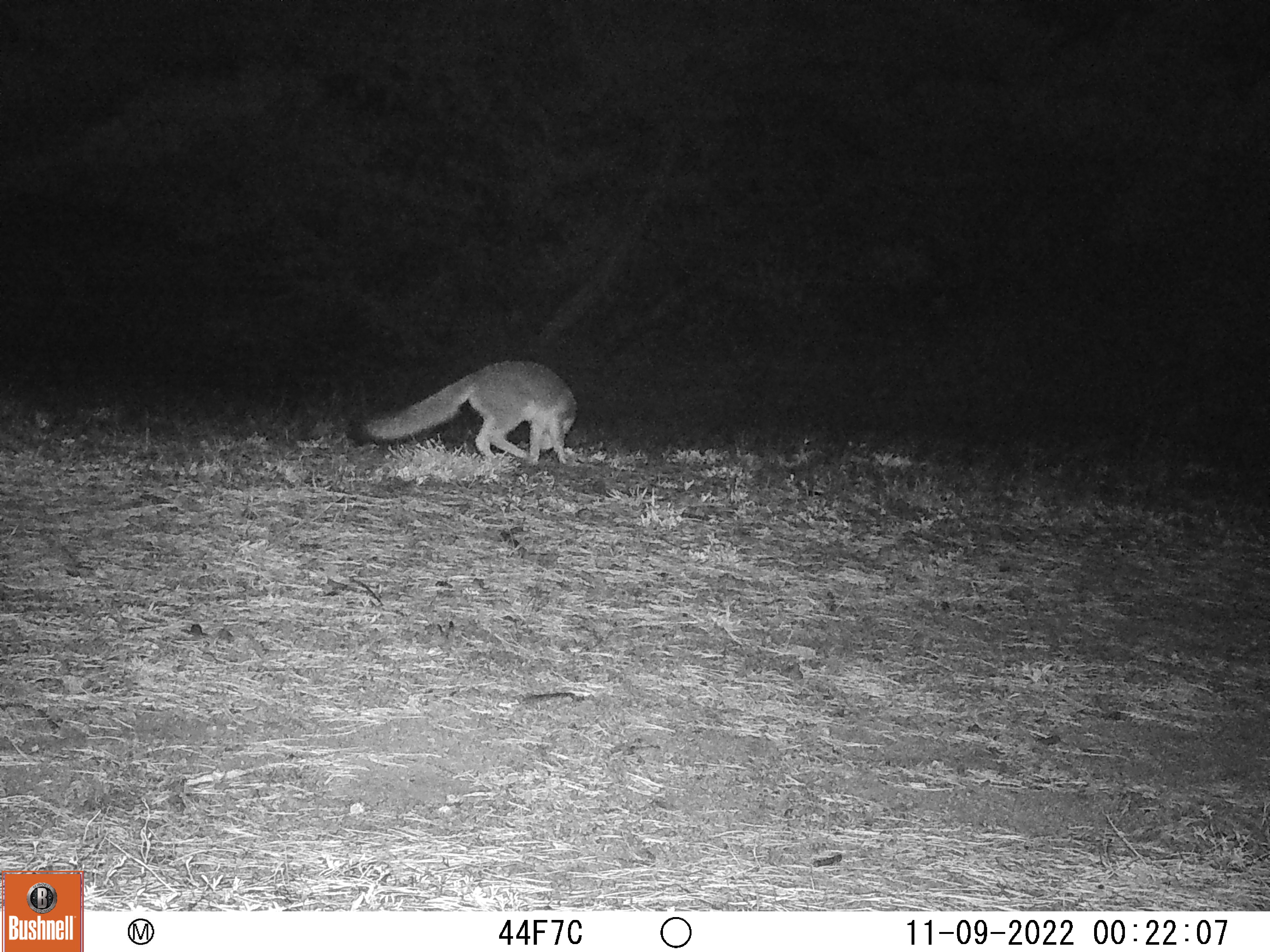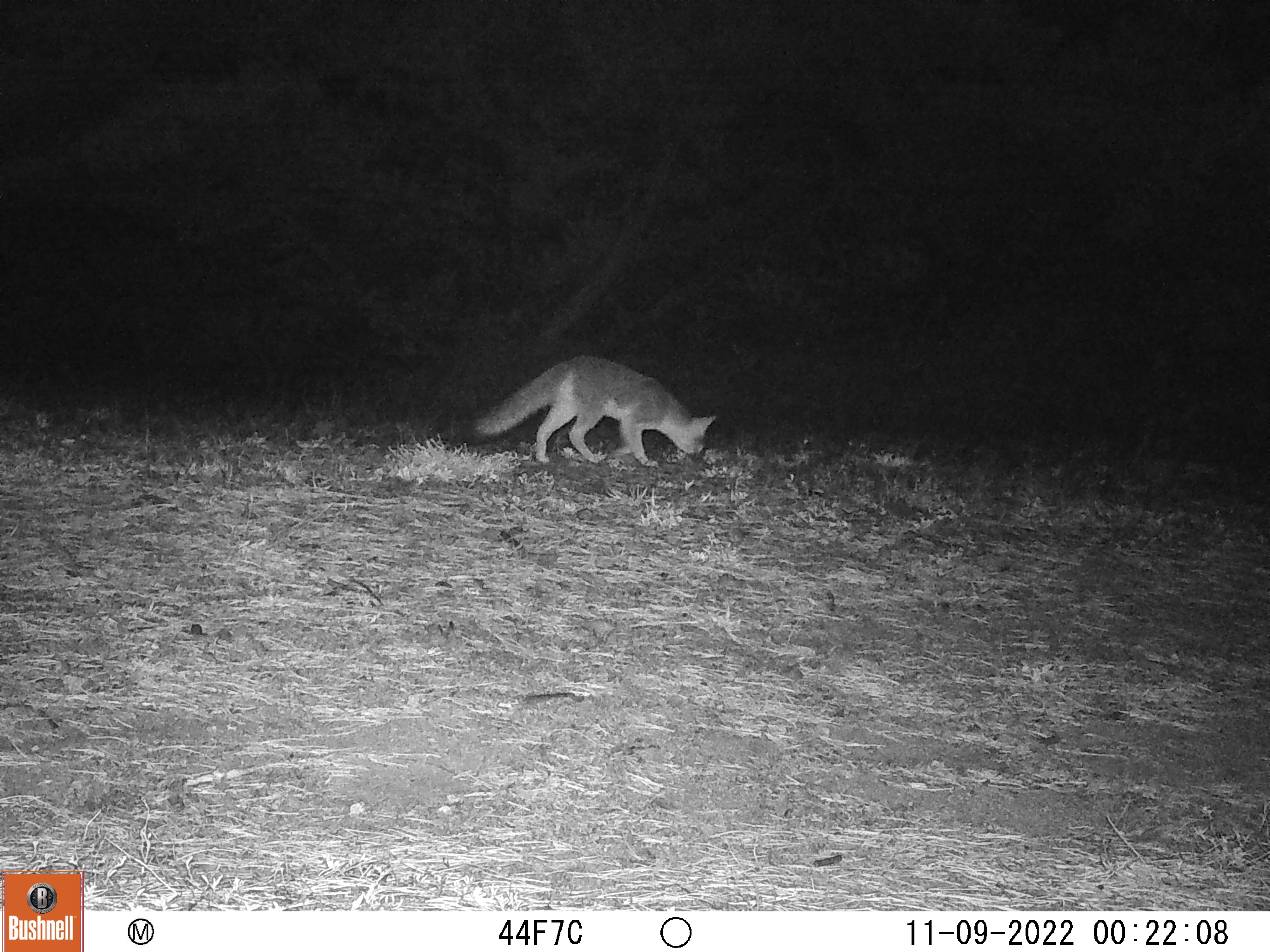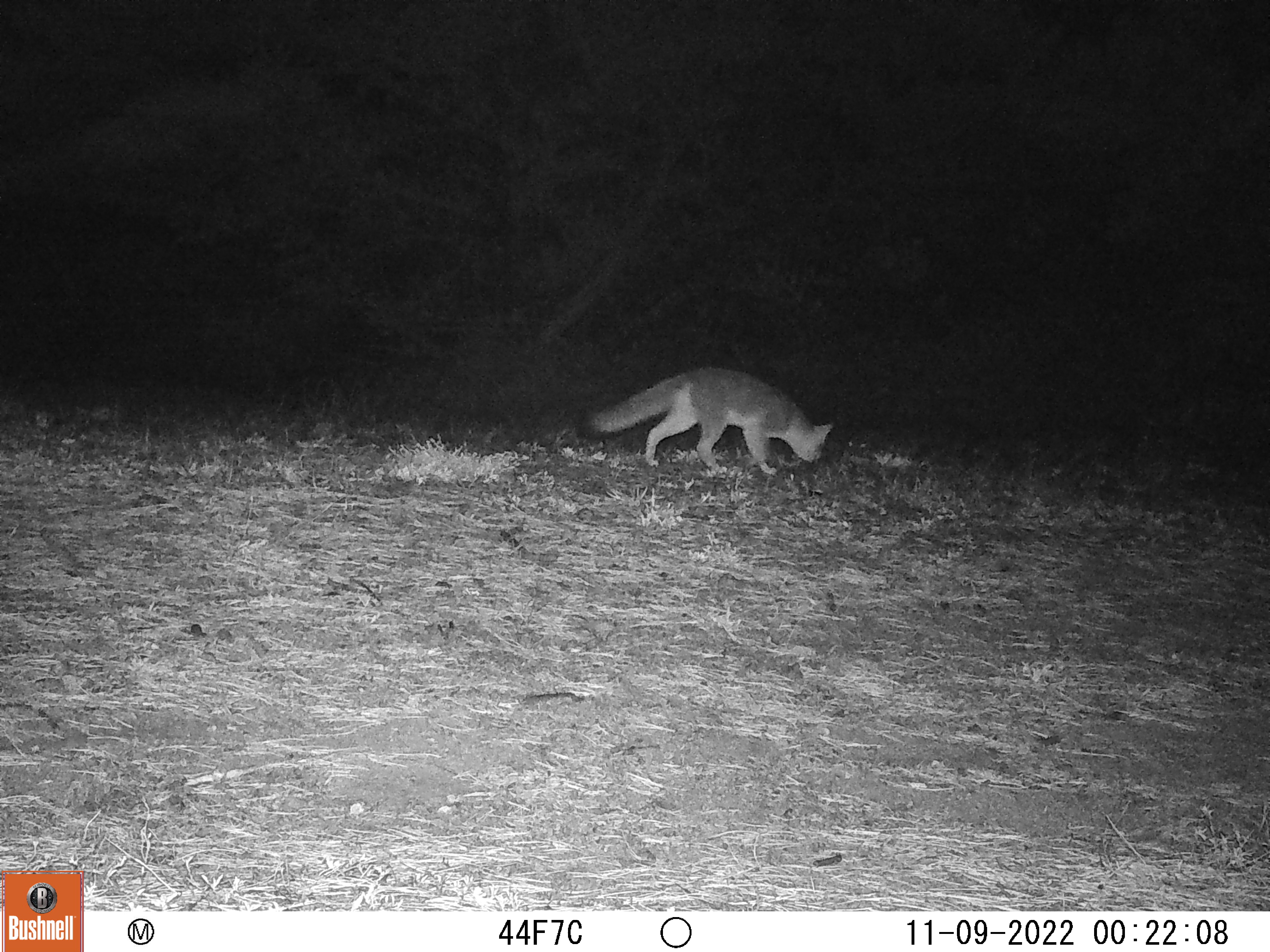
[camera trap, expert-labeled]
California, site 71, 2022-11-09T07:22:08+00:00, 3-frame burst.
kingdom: Animalia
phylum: Chordata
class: Mammalia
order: Carnivora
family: Canidae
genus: Urocyon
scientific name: Urocyon cinereoargenteus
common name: gray fox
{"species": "gray fox (Urocyon cinereoargenteus)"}